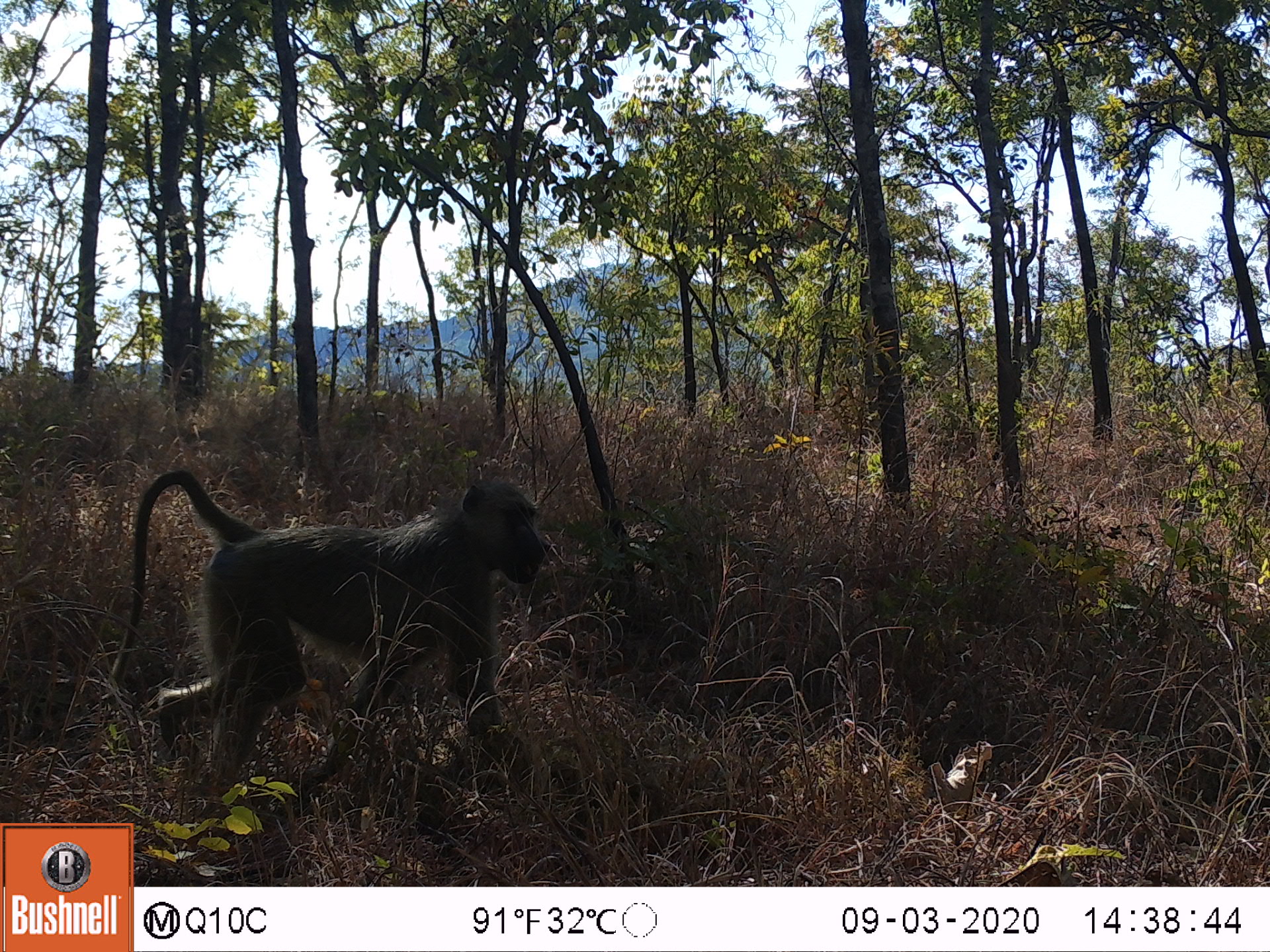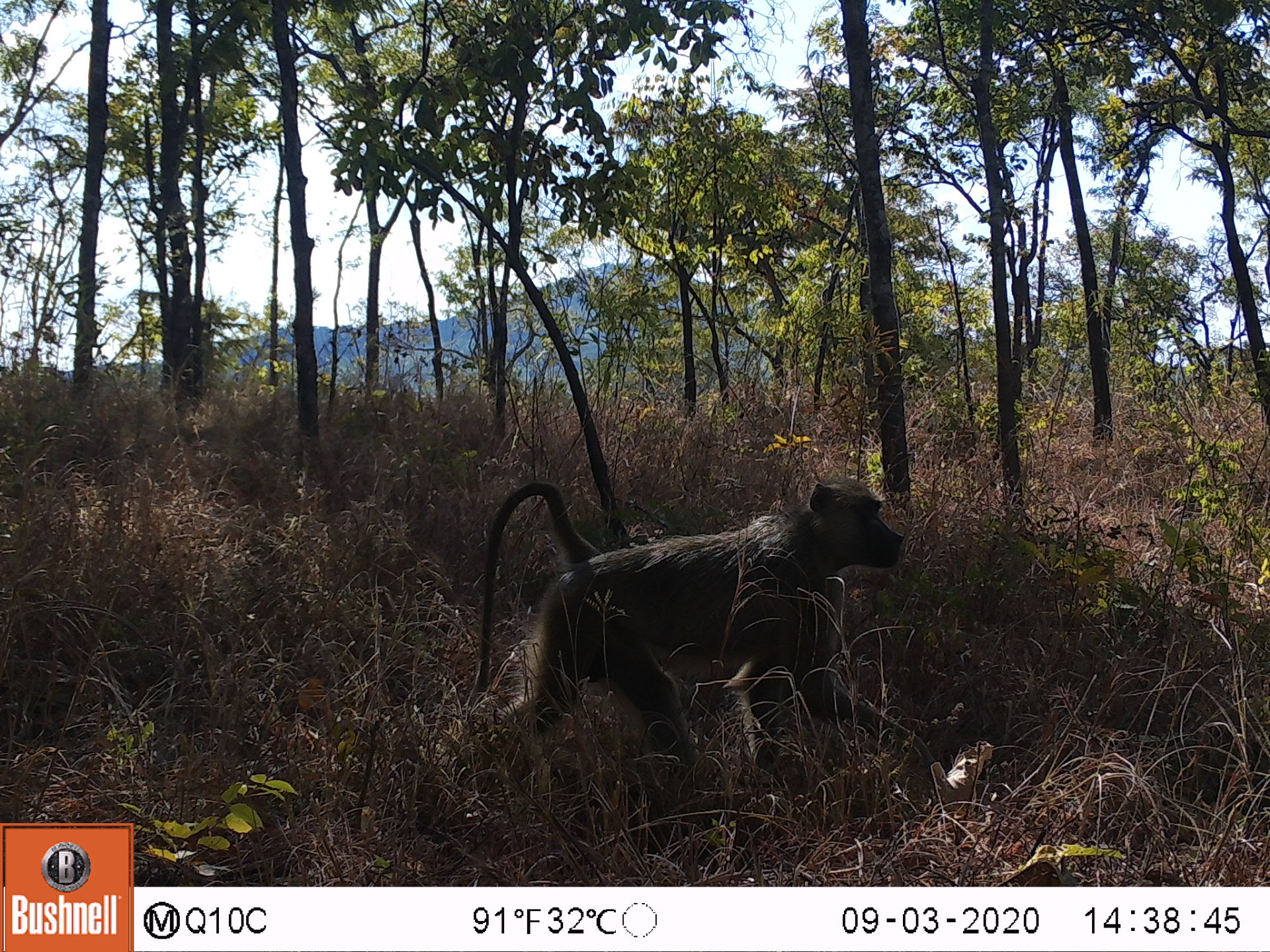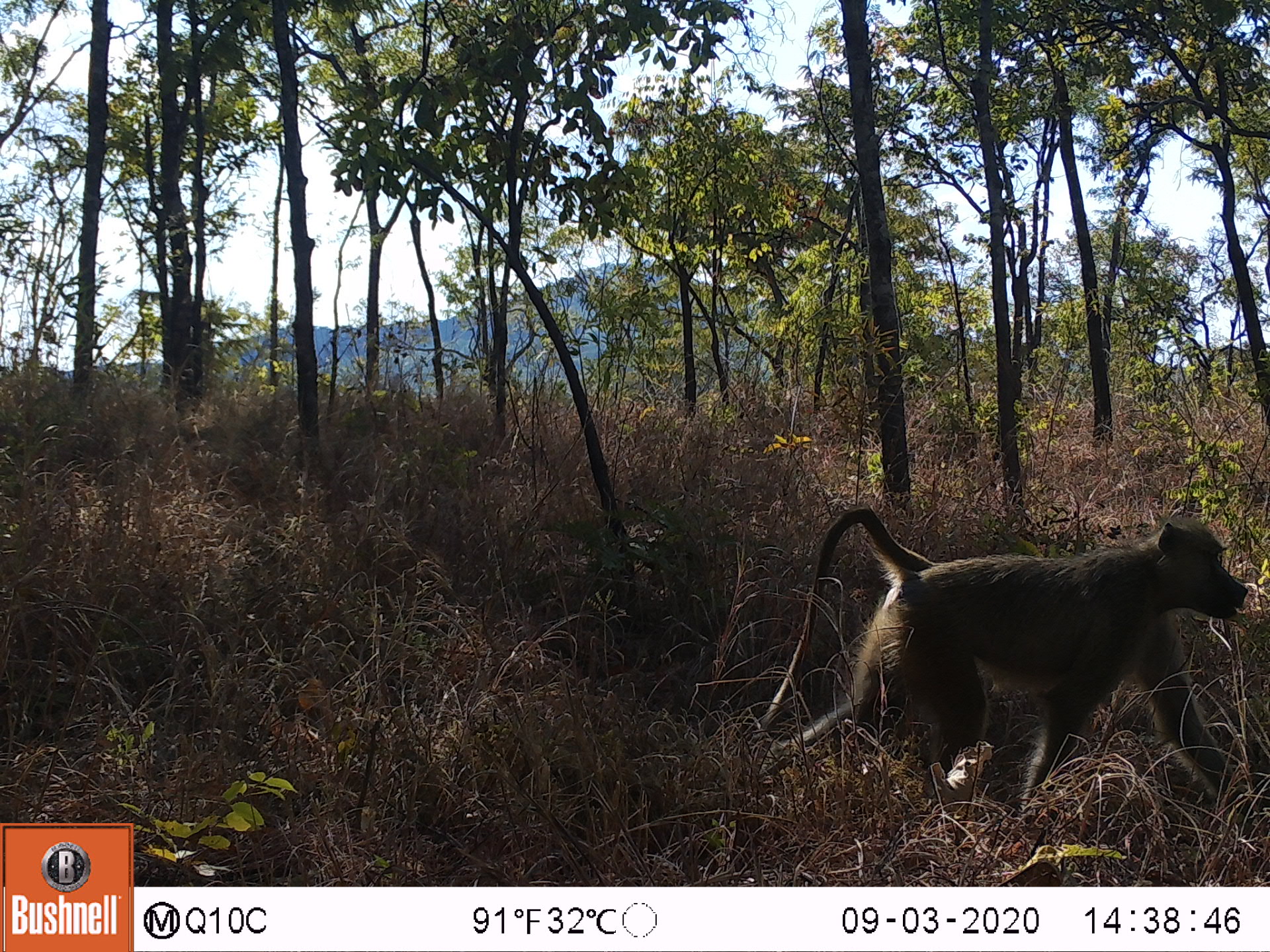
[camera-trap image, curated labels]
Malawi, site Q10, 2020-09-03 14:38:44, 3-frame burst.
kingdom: Animalia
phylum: Chordata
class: Mammalia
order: Primates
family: Cercopithecidae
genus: Papio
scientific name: Papio cynocephalus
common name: yellow baboon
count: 1